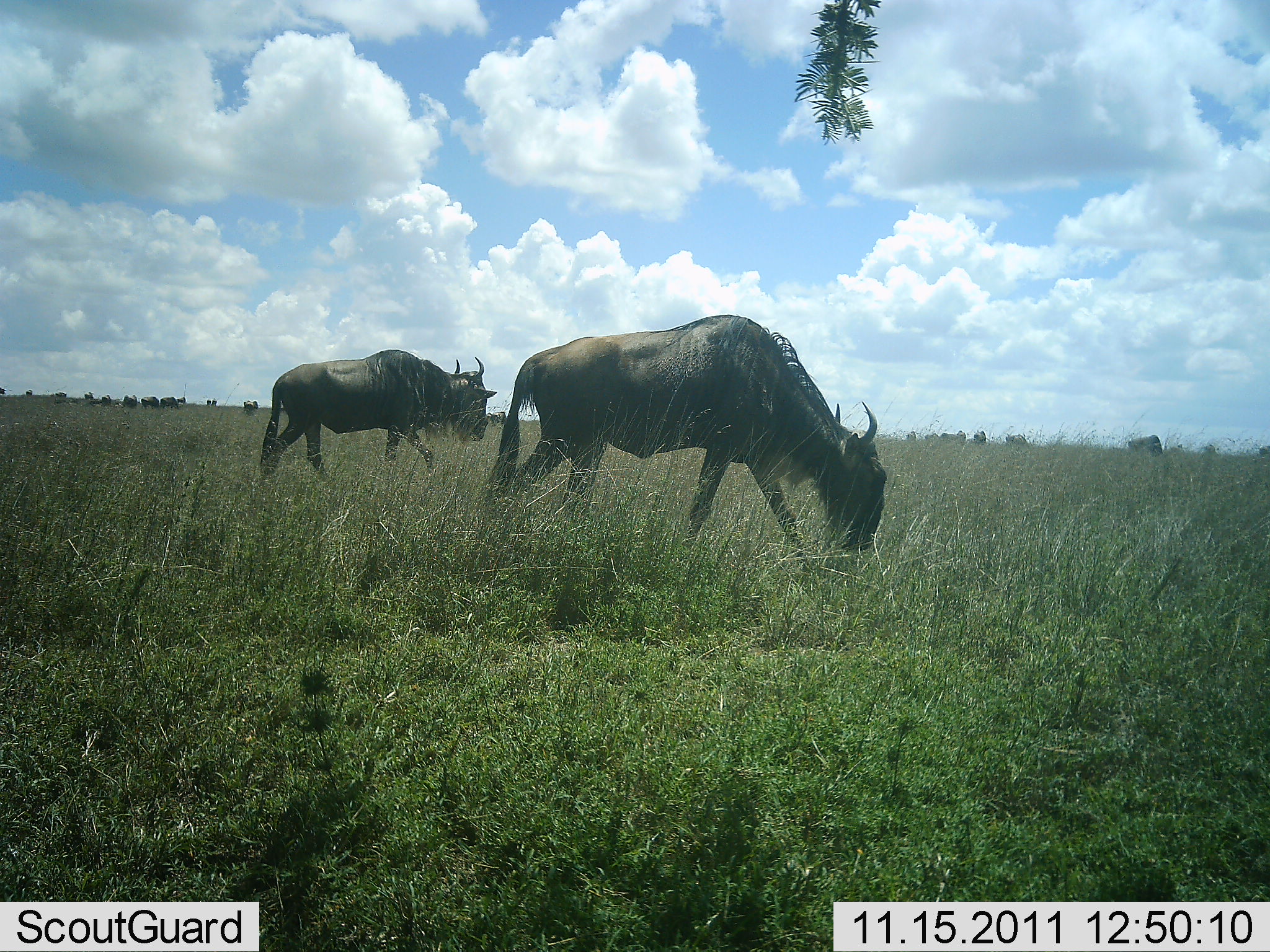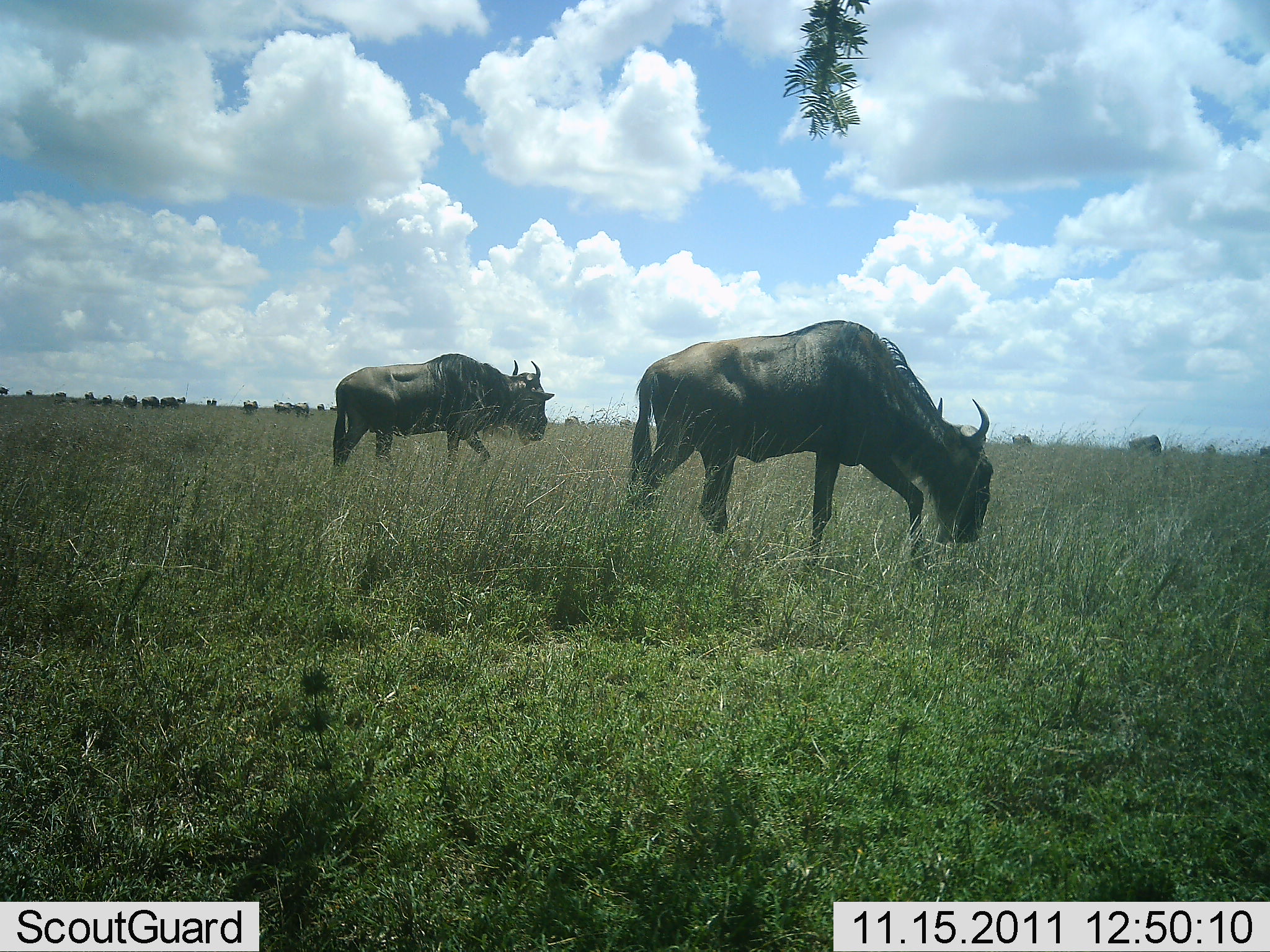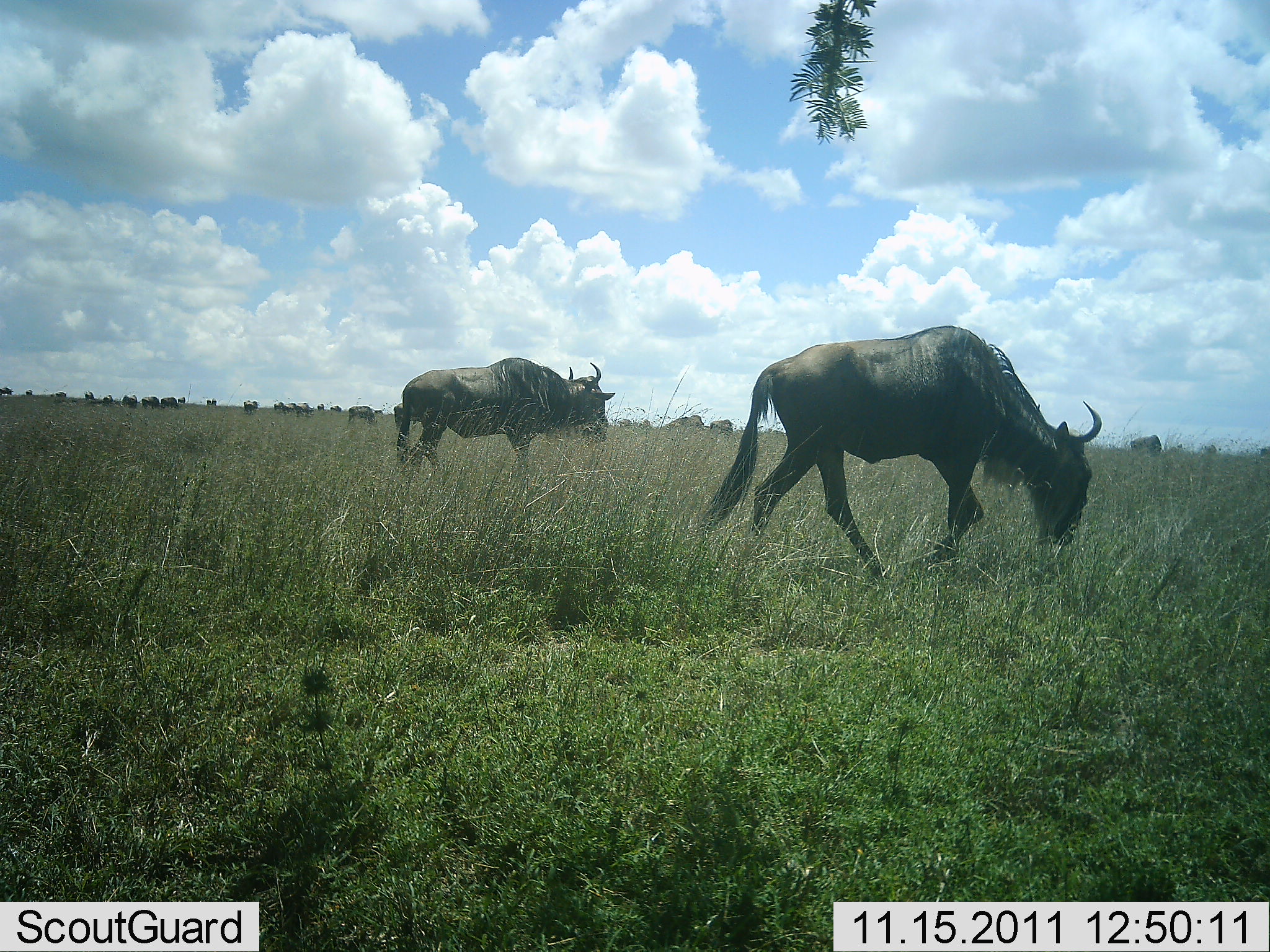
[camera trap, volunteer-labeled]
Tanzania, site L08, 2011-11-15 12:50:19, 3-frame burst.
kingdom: Animalia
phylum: Chordata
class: Mammalia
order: Artiodactyla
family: Bovidae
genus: Connochaetes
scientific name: Connochaetes taurinus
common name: blue wildebeest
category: wildebeest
Wildebeest (blue wildebeest) (Connochaetes taurinus), count 11-50. Behavior (volunteer vote fractions): standing 20%, resting 0%, moving 70%, interacting 0%. Young present (vote fraction): 0%. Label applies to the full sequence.